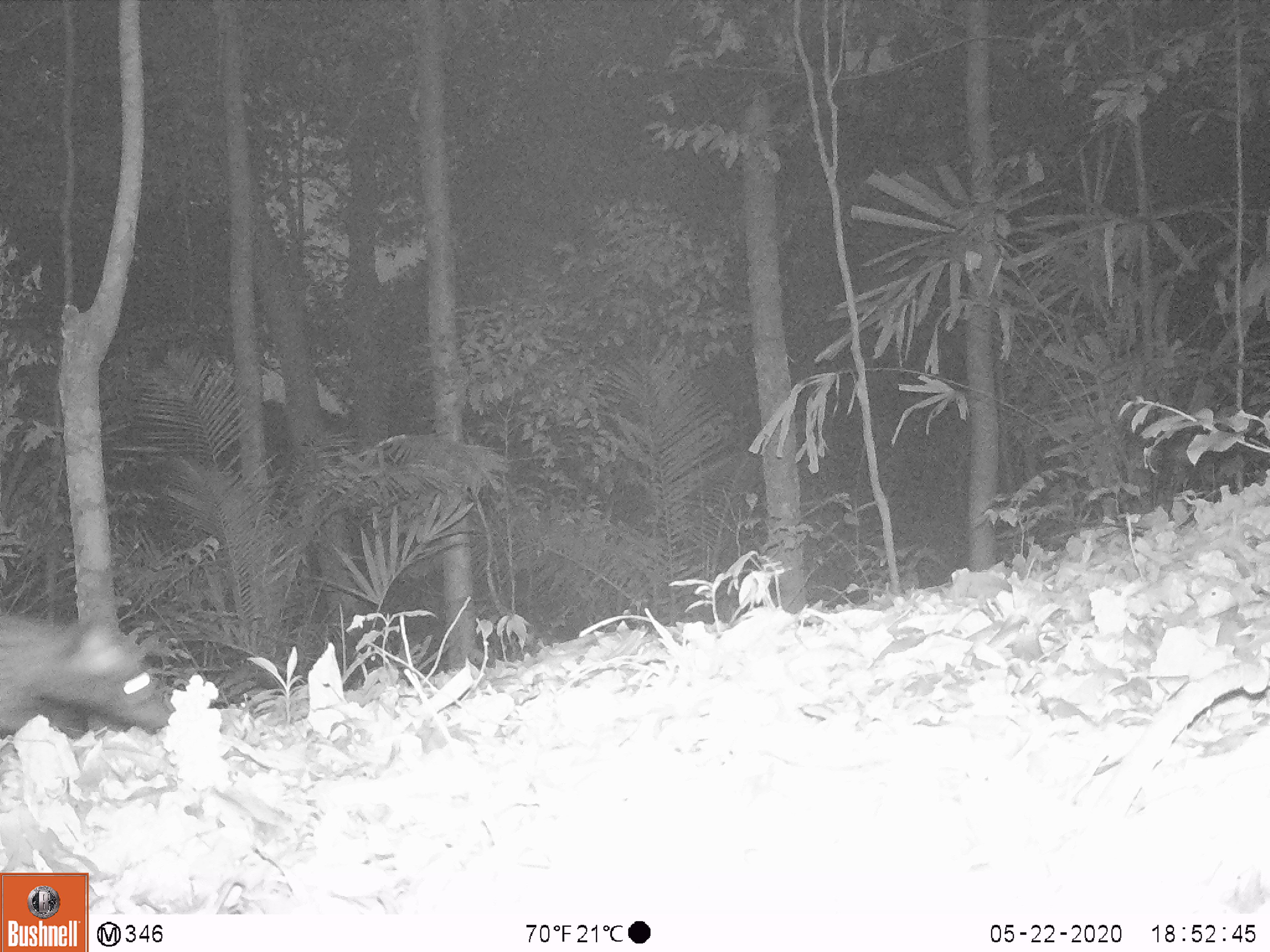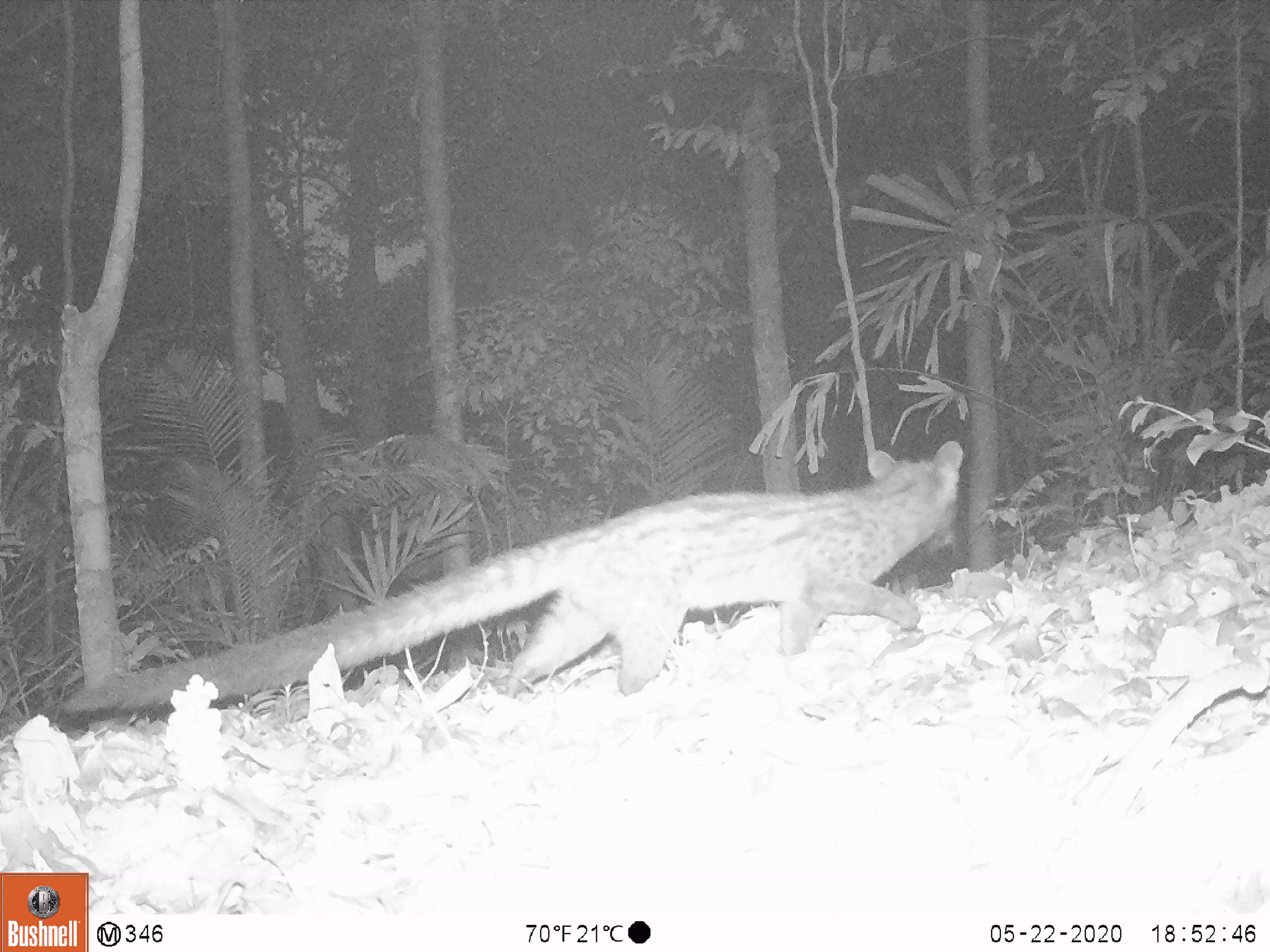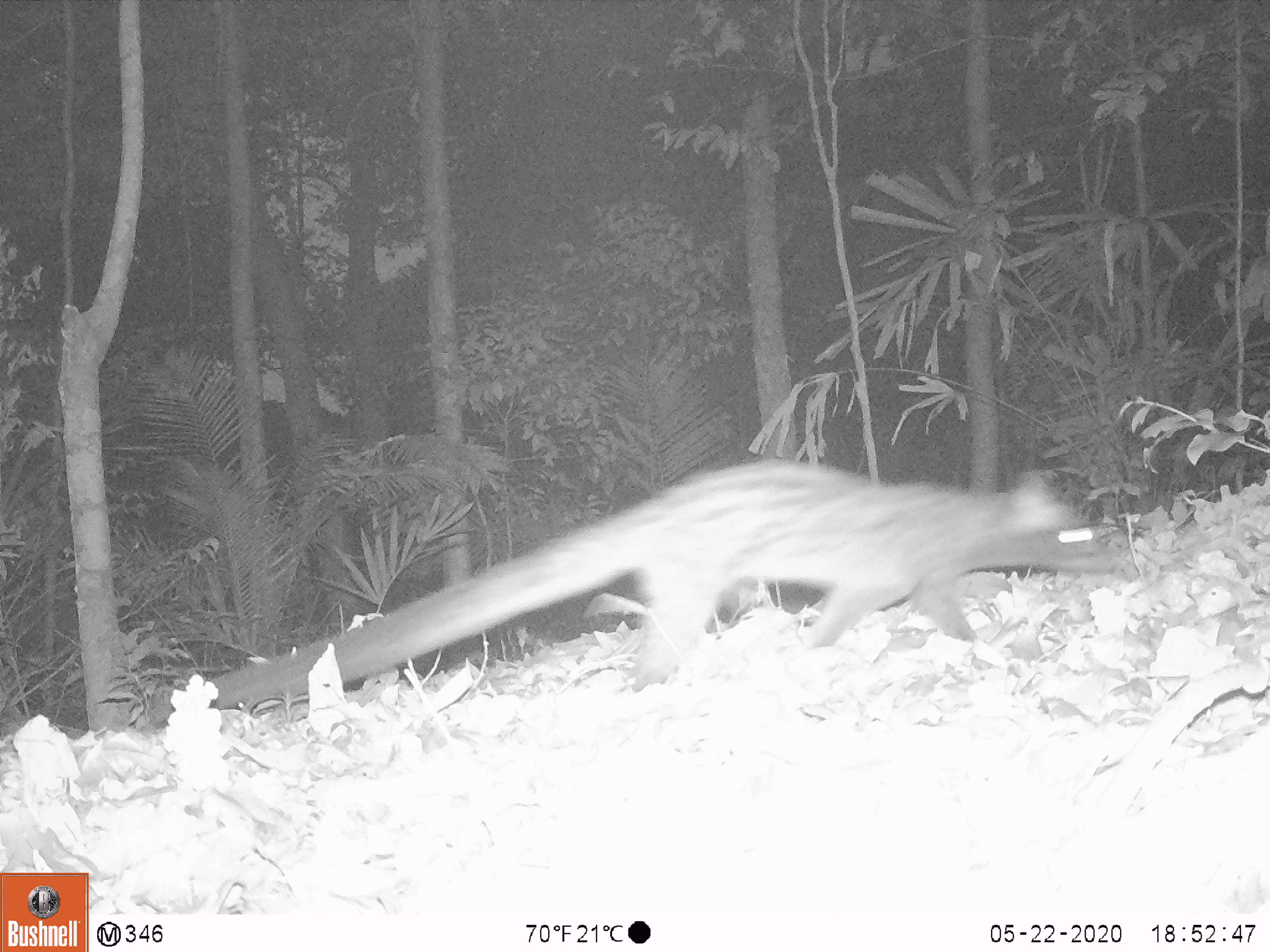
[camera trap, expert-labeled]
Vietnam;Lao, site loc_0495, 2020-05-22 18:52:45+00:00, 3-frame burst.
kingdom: Animalia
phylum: Chordata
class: Mammalia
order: Carnivora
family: Viverridae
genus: Paradoxurus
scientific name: Paradoxurus hermaphroditus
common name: common palm civet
Common palm civet (Paradoxurus hermaphroditus). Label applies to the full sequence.